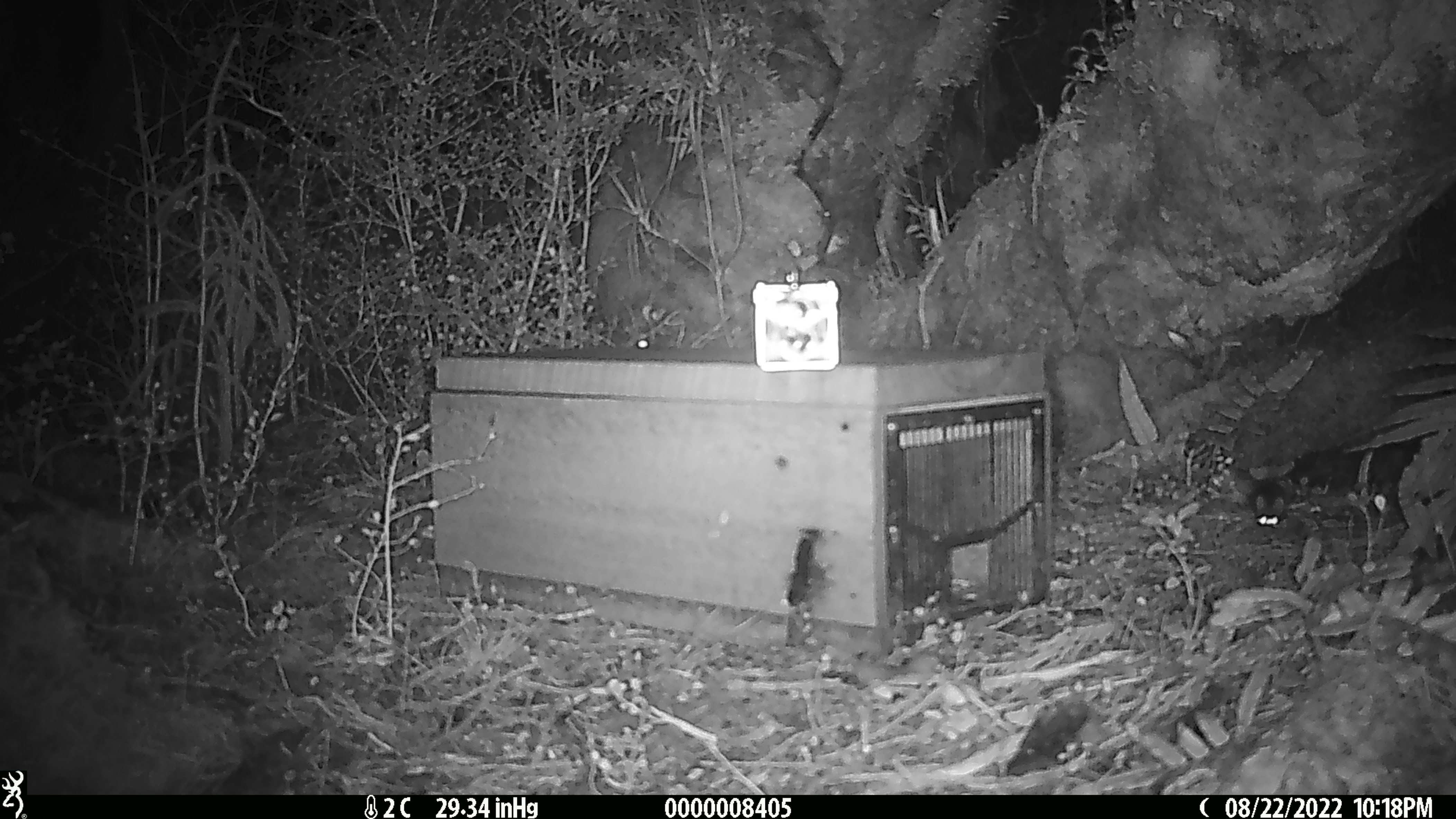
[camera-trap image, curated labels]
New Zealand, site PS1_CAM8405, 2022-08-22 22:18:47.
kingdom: Animalia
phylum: Chordata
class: Mammalia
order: Rodentia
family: Muridae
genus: Mus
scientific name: Mus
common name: mouse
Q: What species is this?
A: Mouse (Mus).